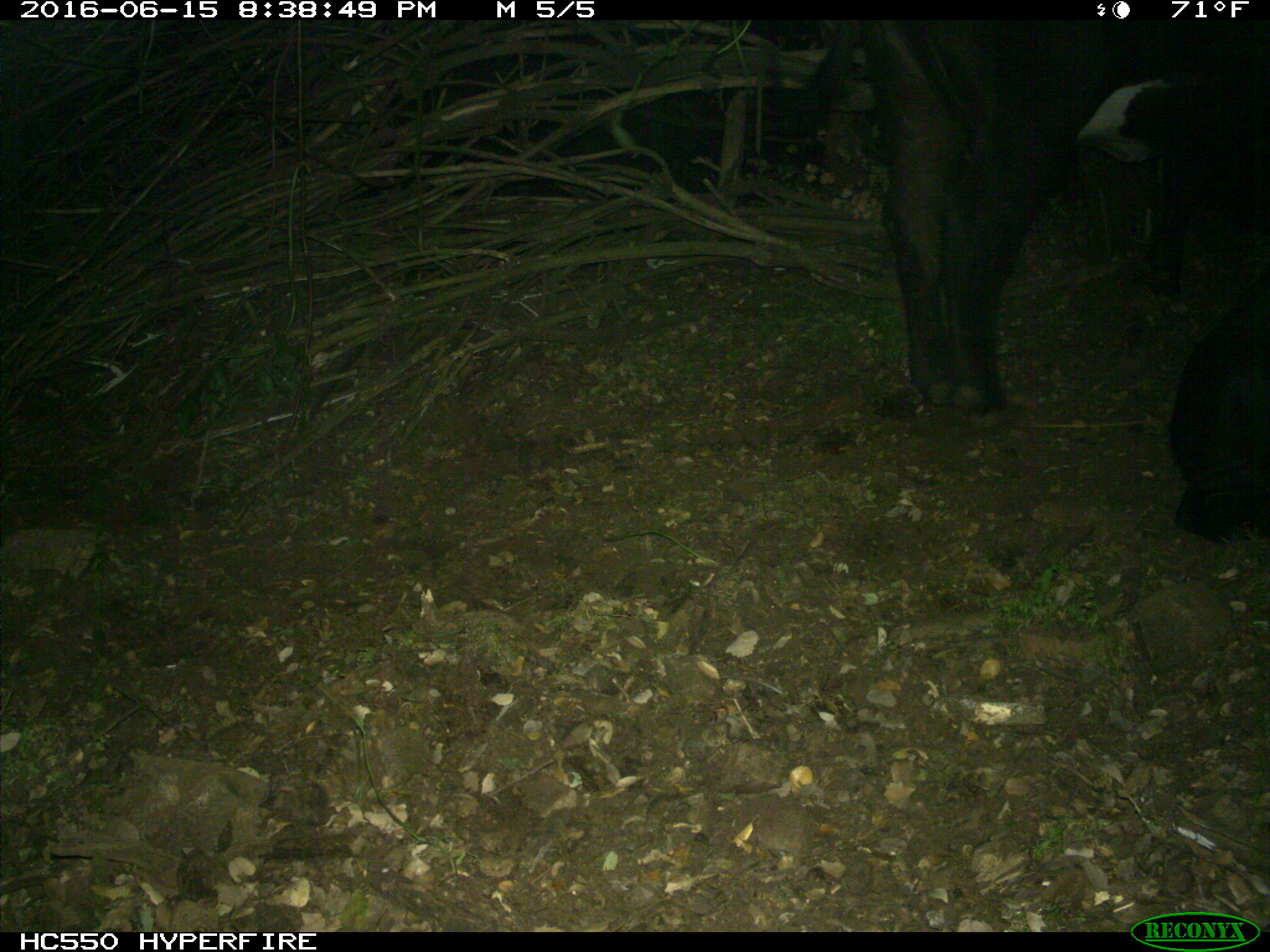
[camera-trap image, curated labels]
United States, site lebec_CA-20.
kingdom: Animalia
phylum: Chordata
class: Mammalia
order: Artiodactyla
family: Bovidae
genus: Bos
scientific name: Bos taurus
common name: domestic cow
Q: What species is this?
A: Bos taurus (domestic cow).